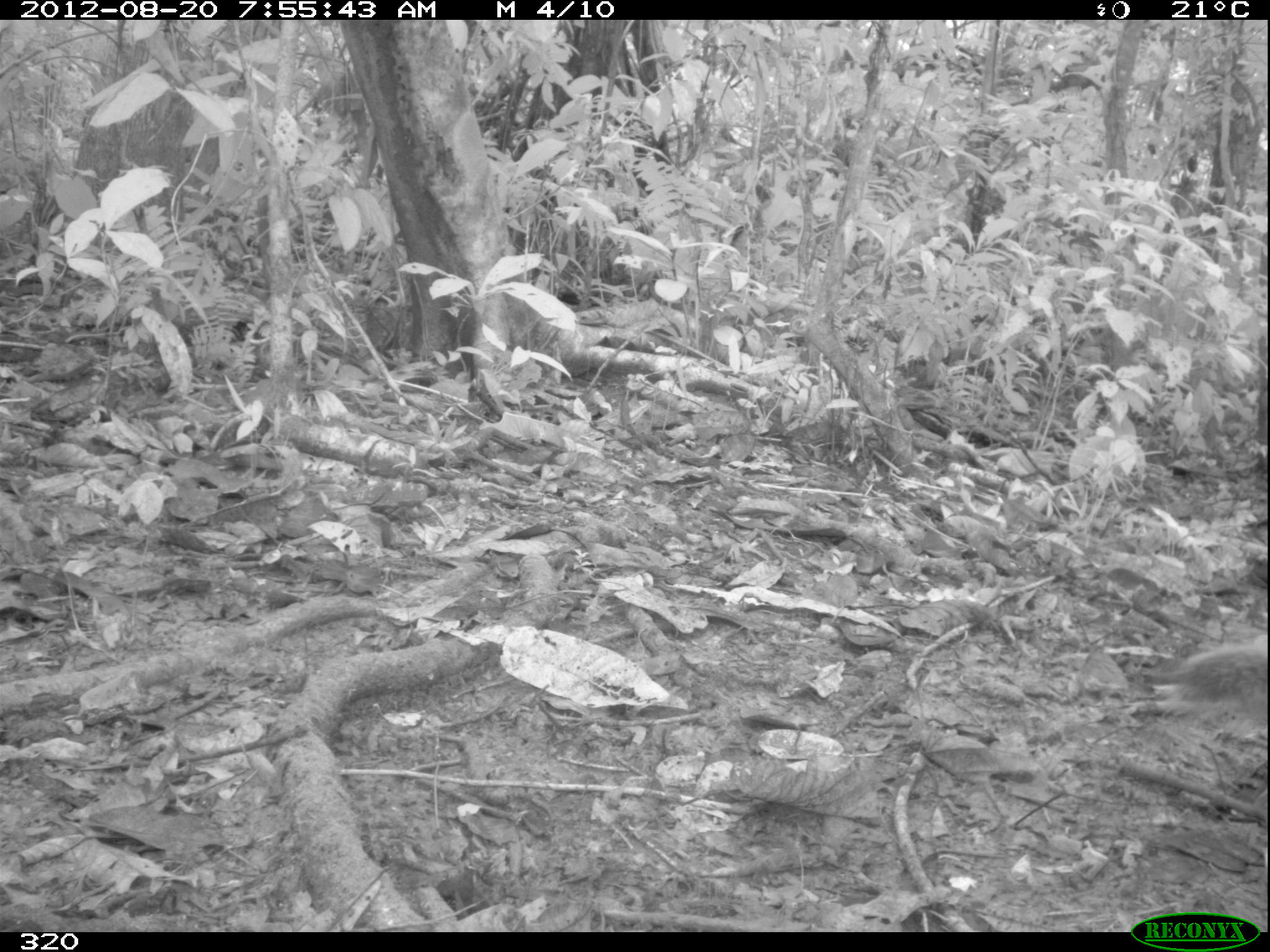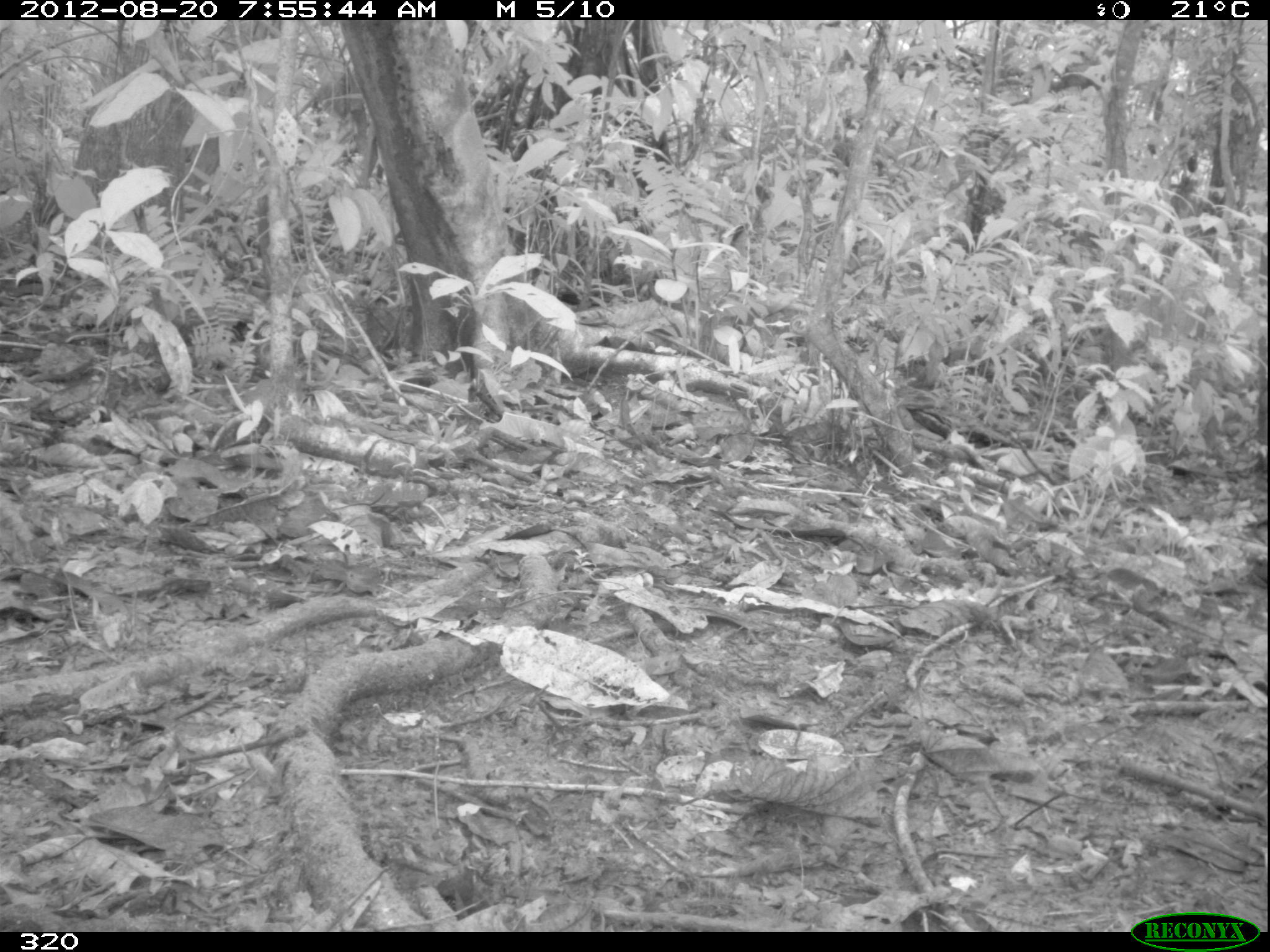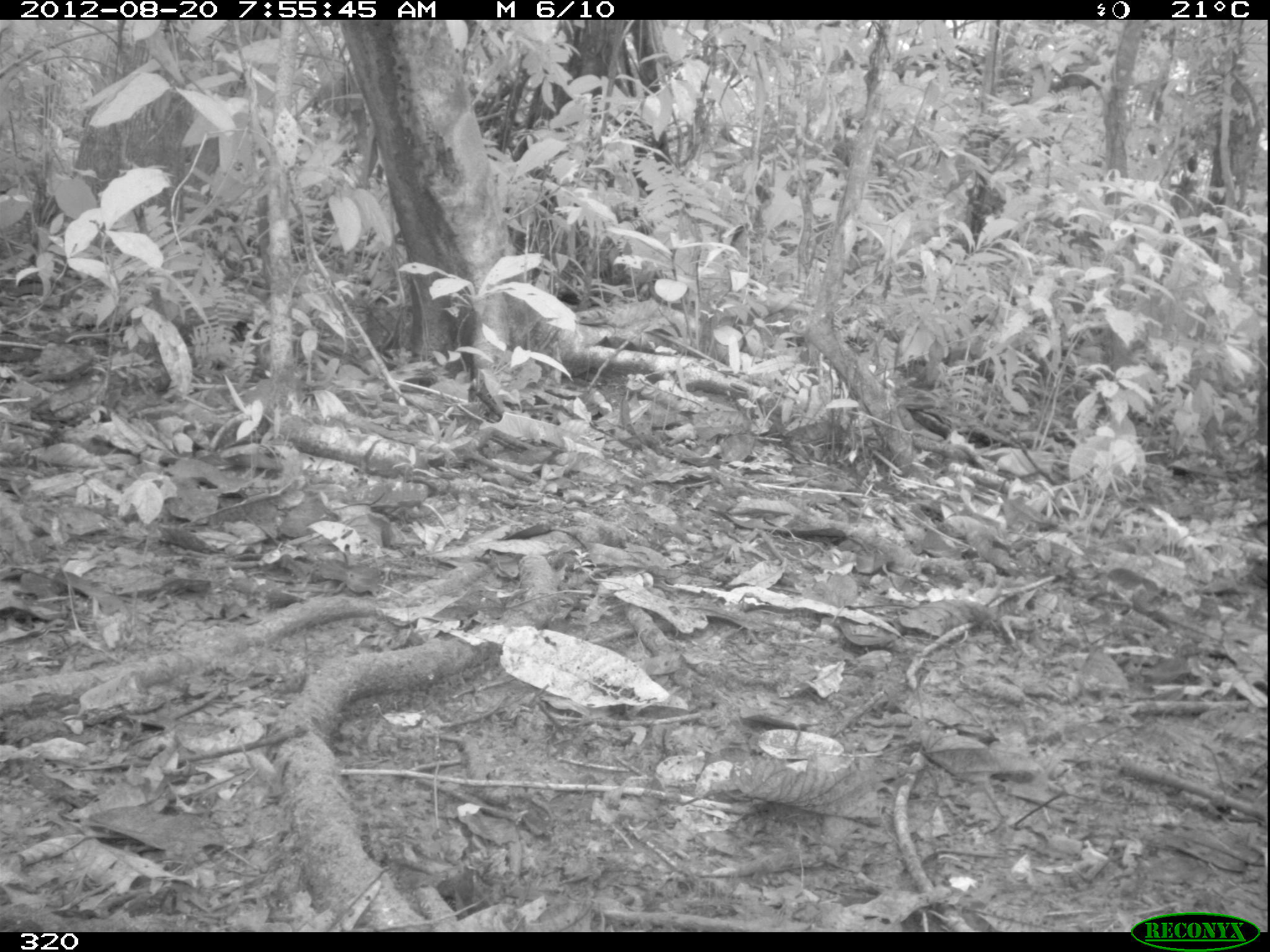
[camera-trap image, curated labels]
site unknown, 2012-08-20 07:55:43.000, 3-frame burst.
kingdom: Animalia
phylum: Chordata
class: Mammalia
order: Rodentia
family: Sciuridae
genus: Sciurus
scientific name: Sciurus spadiceus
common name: southern amazon red squirrel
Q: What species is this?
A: Sciurus spadiceus (southern amazon red squirrel).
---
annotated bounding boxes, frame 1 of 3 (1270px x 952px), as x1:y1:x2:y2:
sciurus spadiceus: 1177:634:1269:732